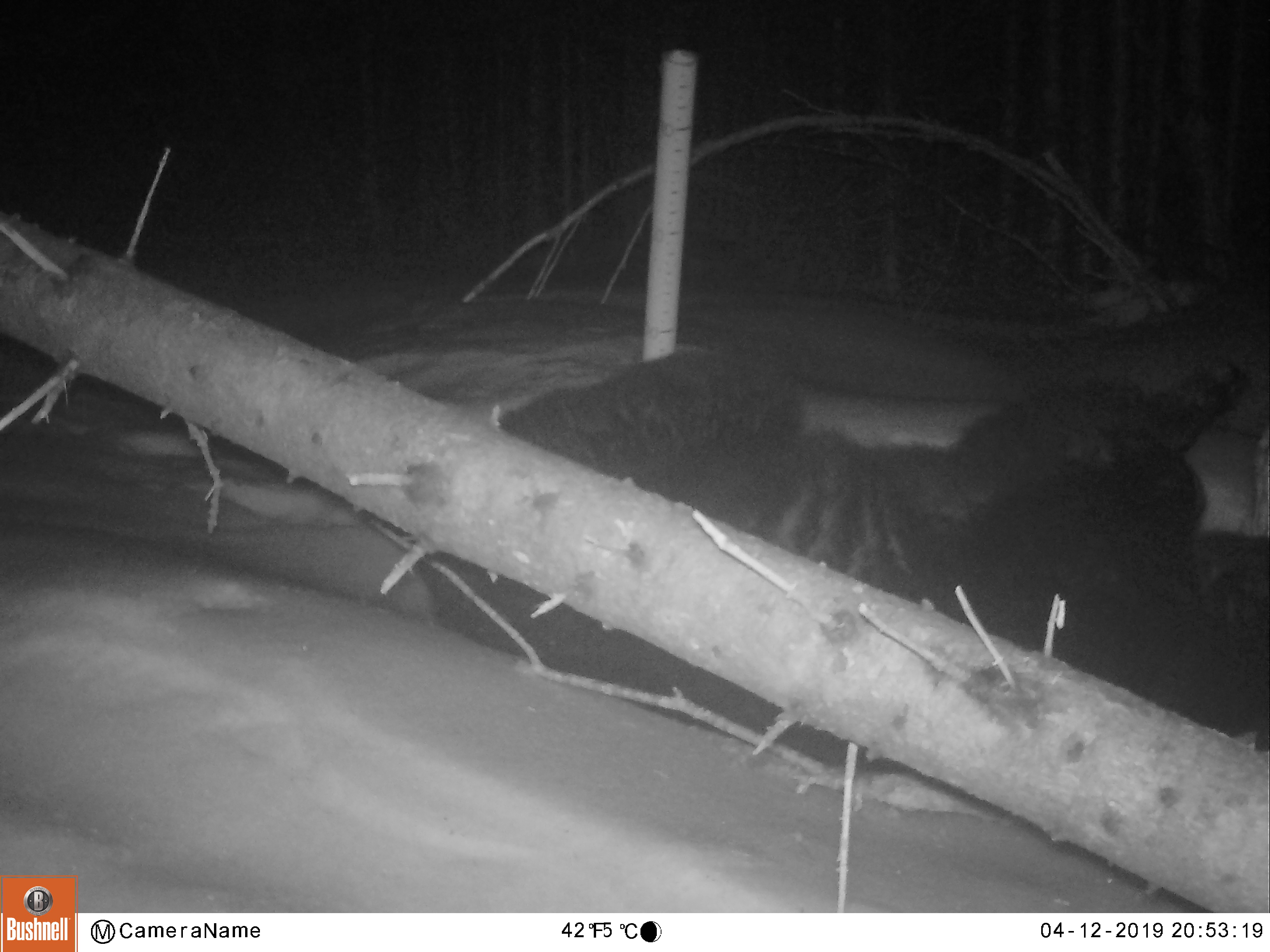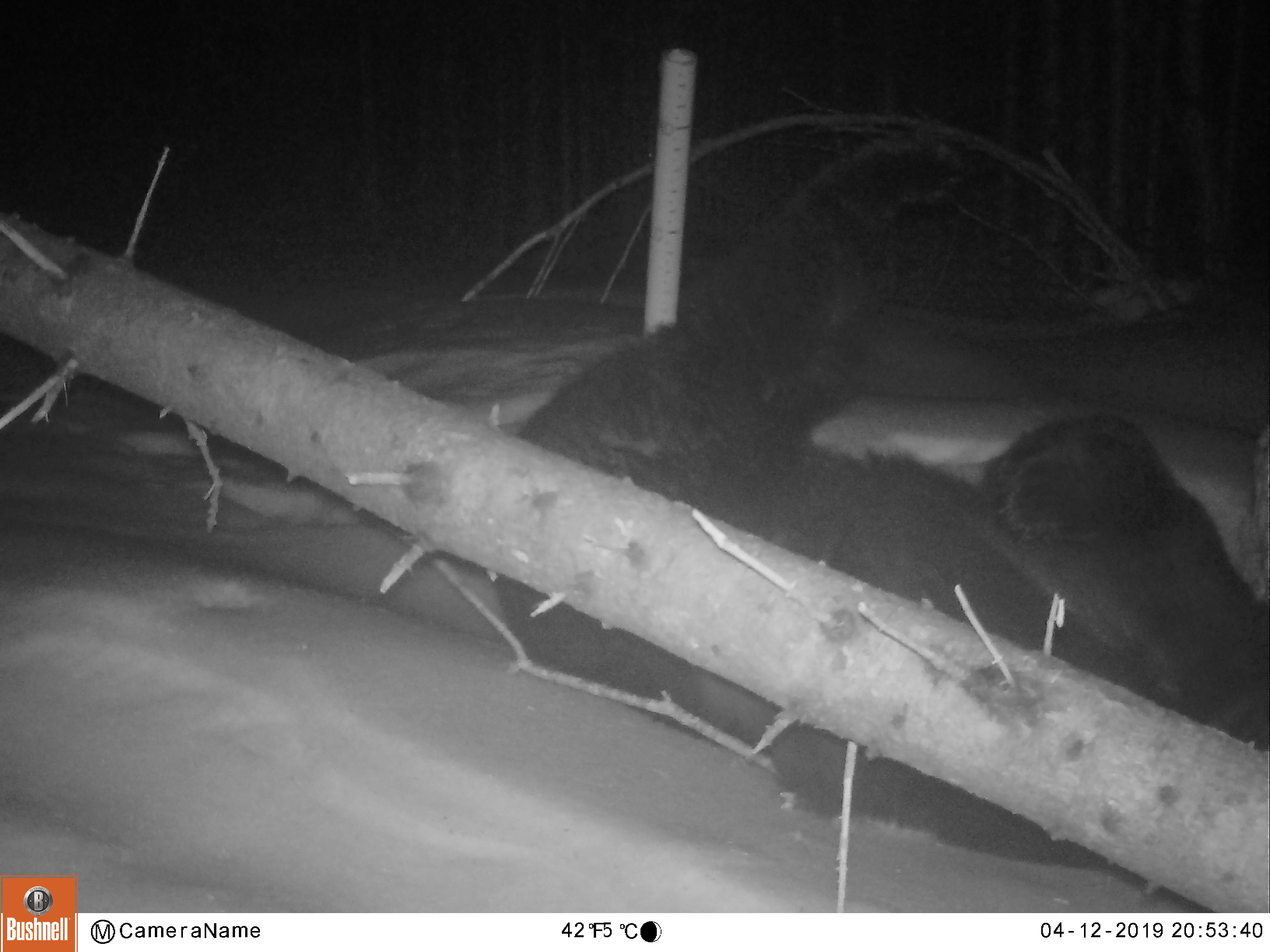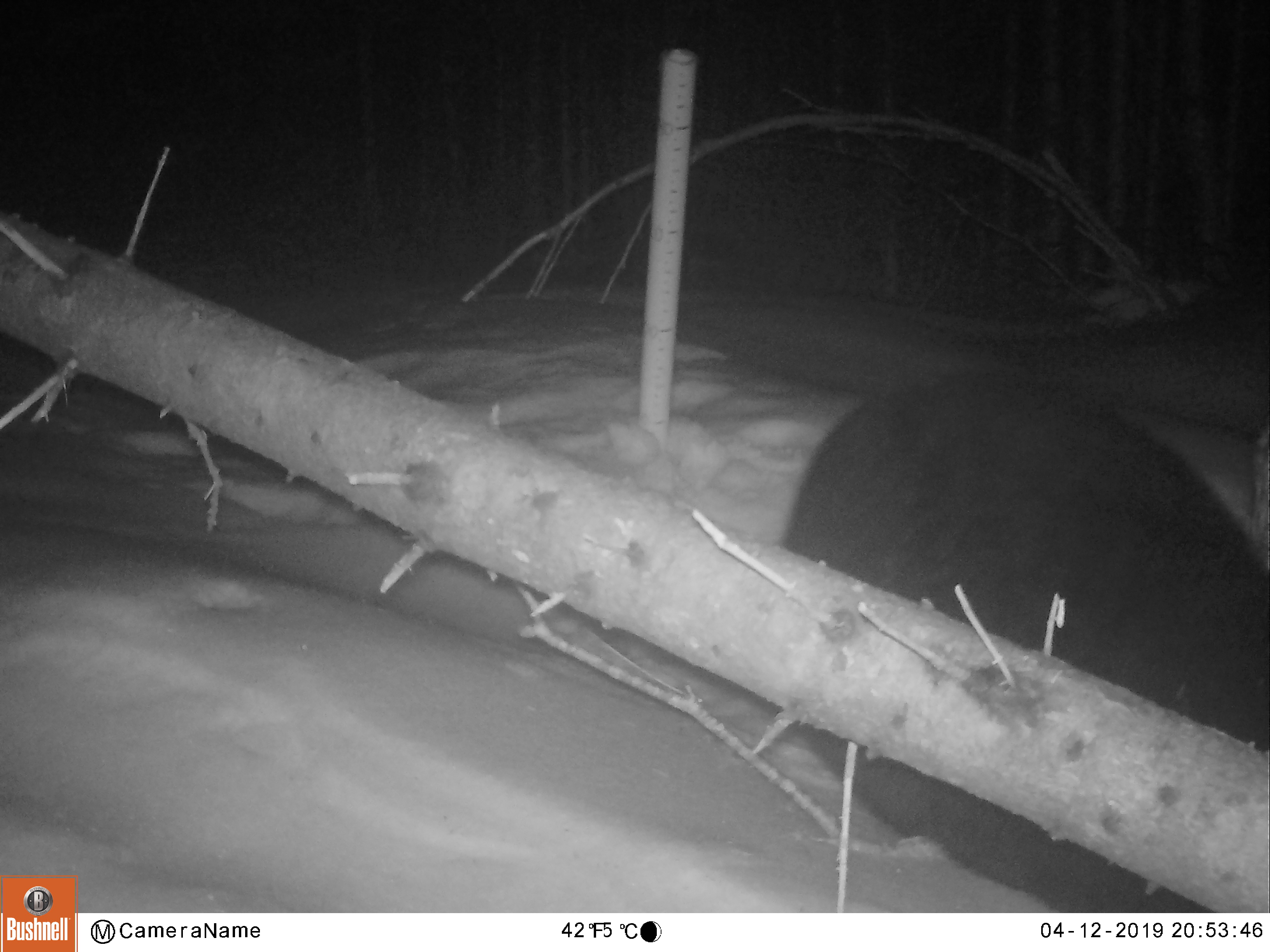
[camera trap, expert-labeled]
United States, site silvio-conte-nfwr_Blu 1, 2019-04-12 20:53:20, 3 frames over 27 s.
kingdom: Animalia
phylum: Chordata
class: Mammalia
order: Carnivora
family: Ursidae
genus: Ursus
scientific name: Ursus americanus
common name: black bear